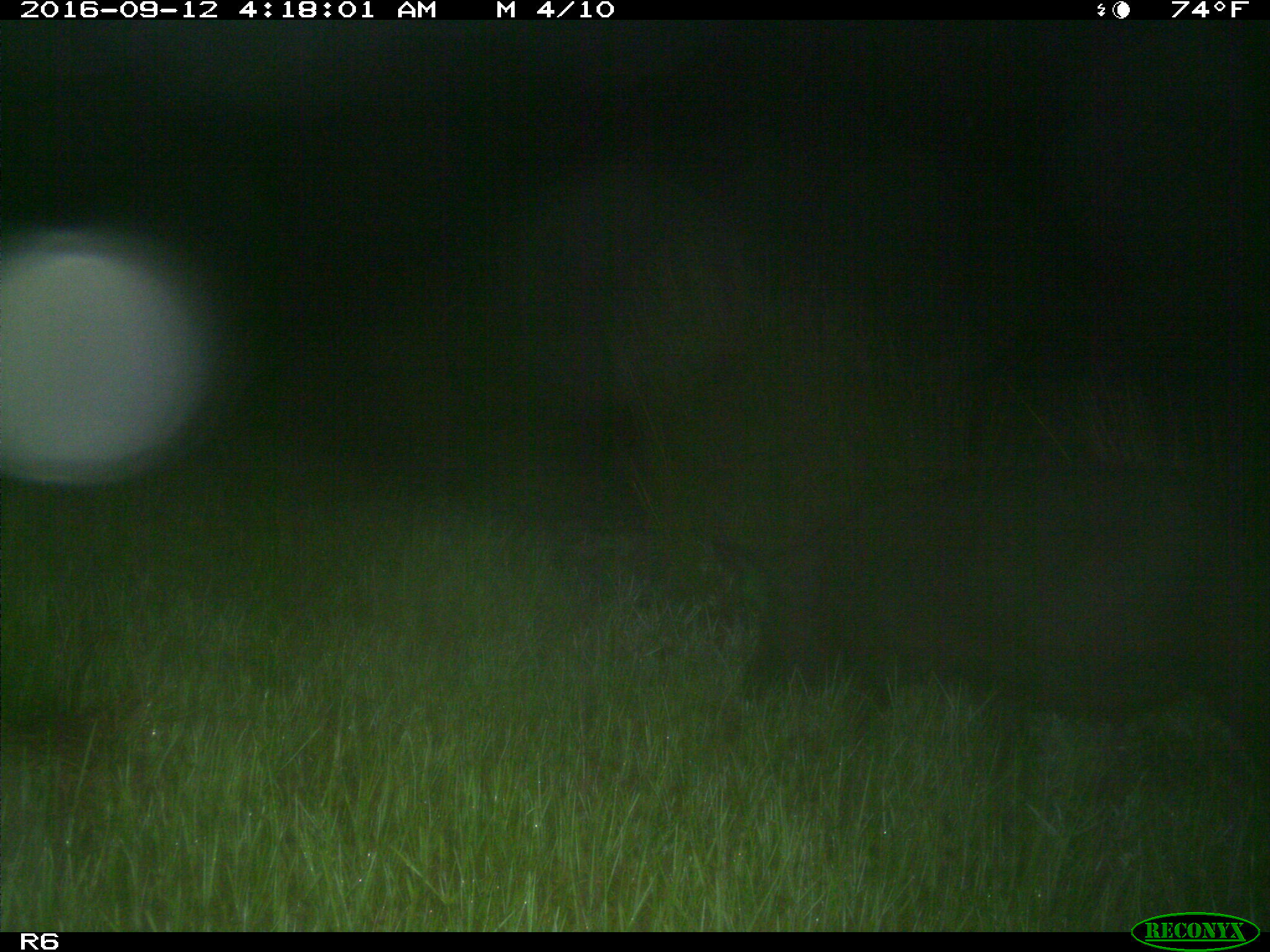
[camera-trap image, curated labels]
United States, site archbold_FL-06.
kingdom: Animalia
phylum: Chordata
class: Mammalia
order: Artiodactyla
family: Suidae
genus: Sus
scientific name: Sus scrofa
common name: wild boar